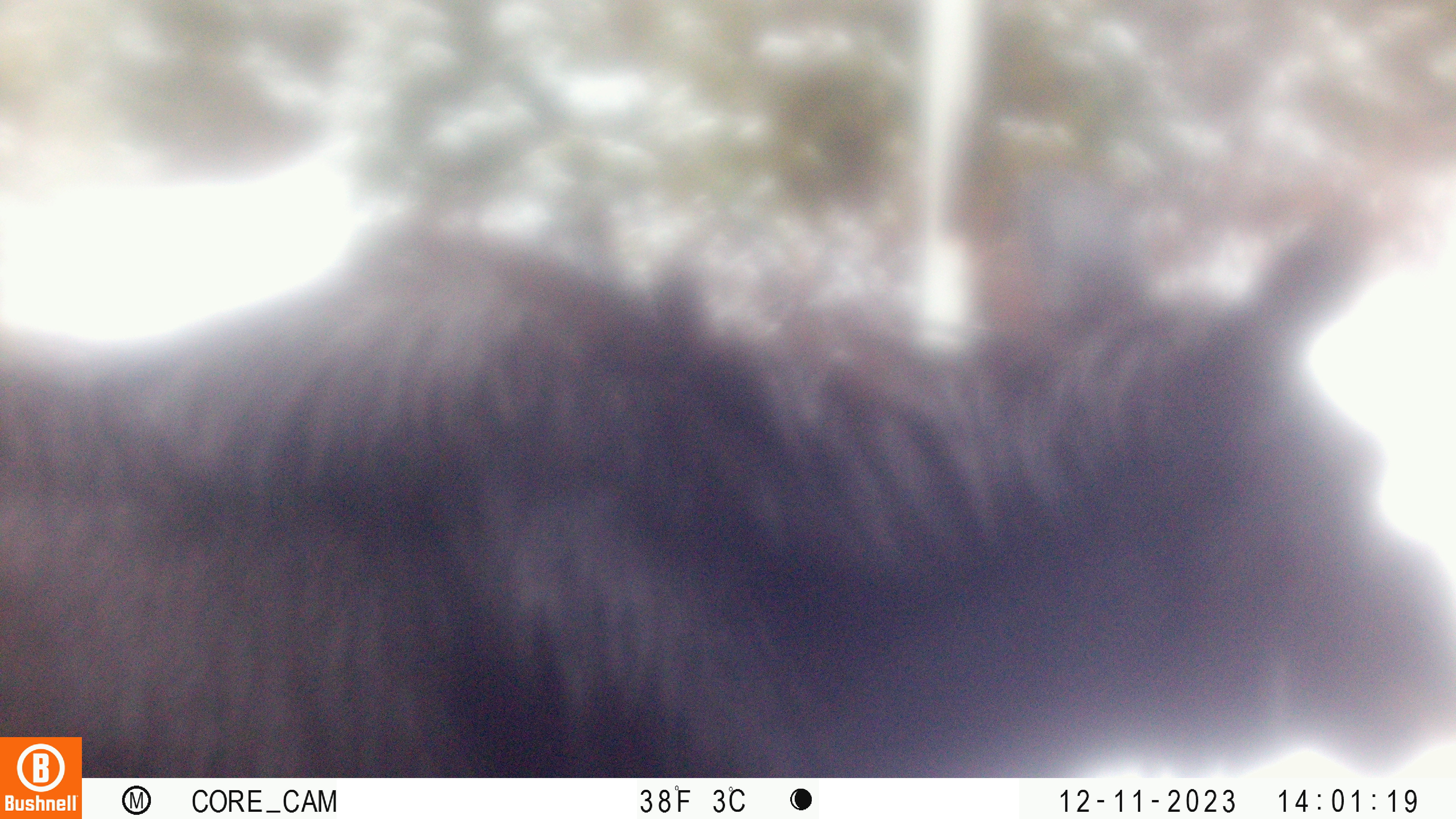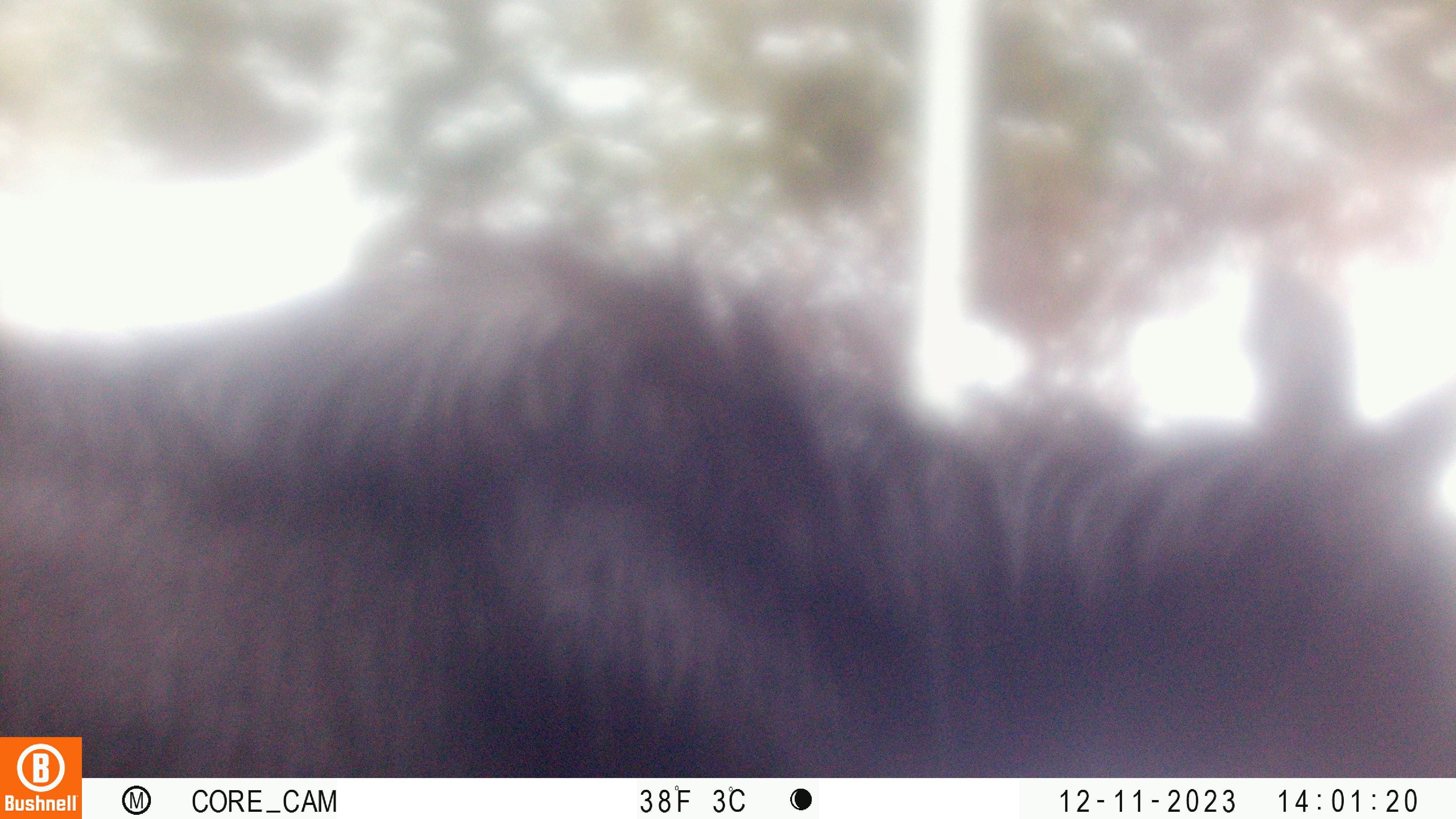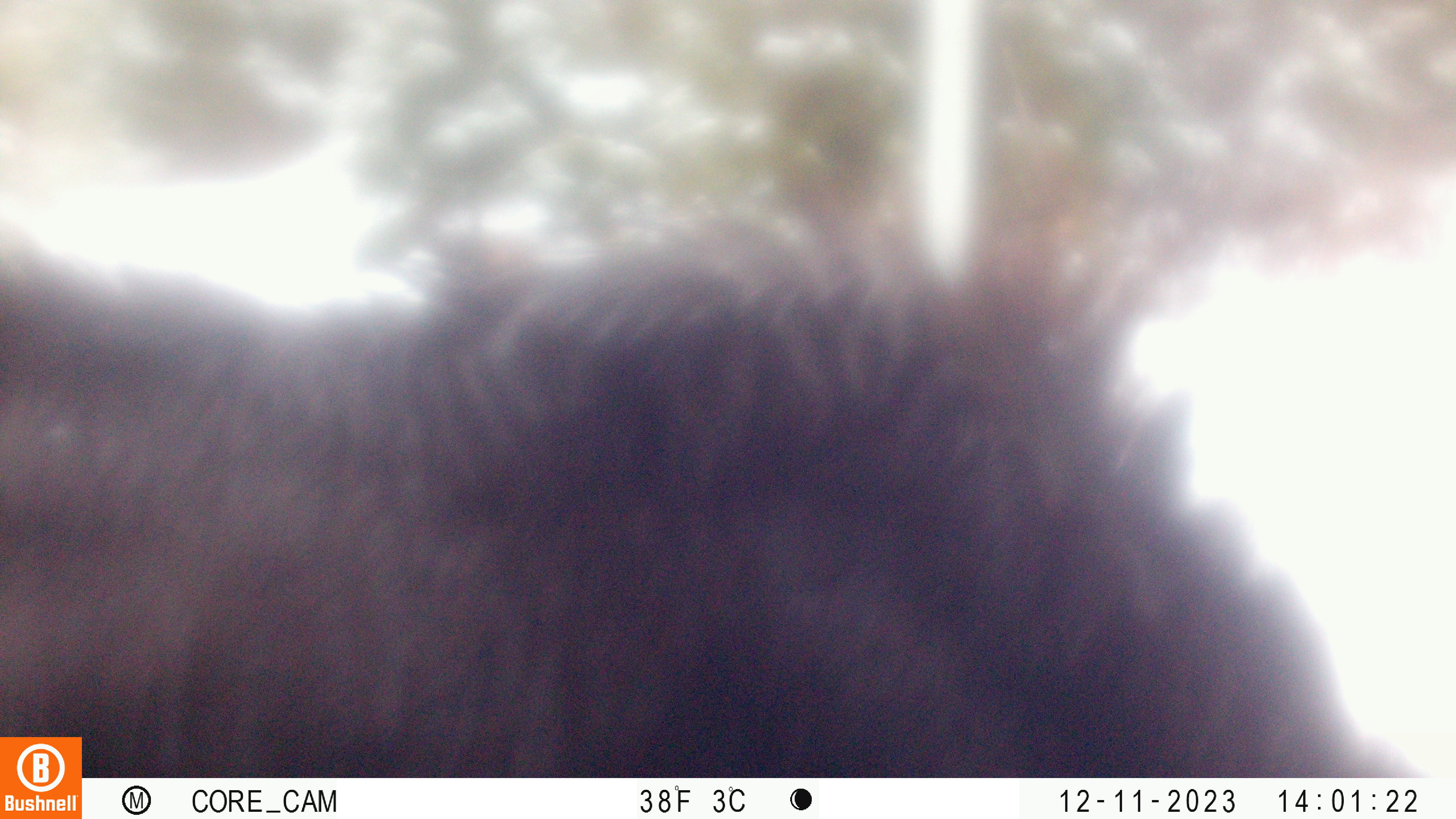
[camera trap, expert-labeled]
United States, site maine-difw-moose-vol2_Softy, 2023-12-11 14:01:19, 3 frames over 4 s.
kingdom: Animalia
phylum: Chordata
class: Mammalia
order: Artiodactyla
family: Cervidae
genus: Alces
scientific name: Alces alces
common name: moose